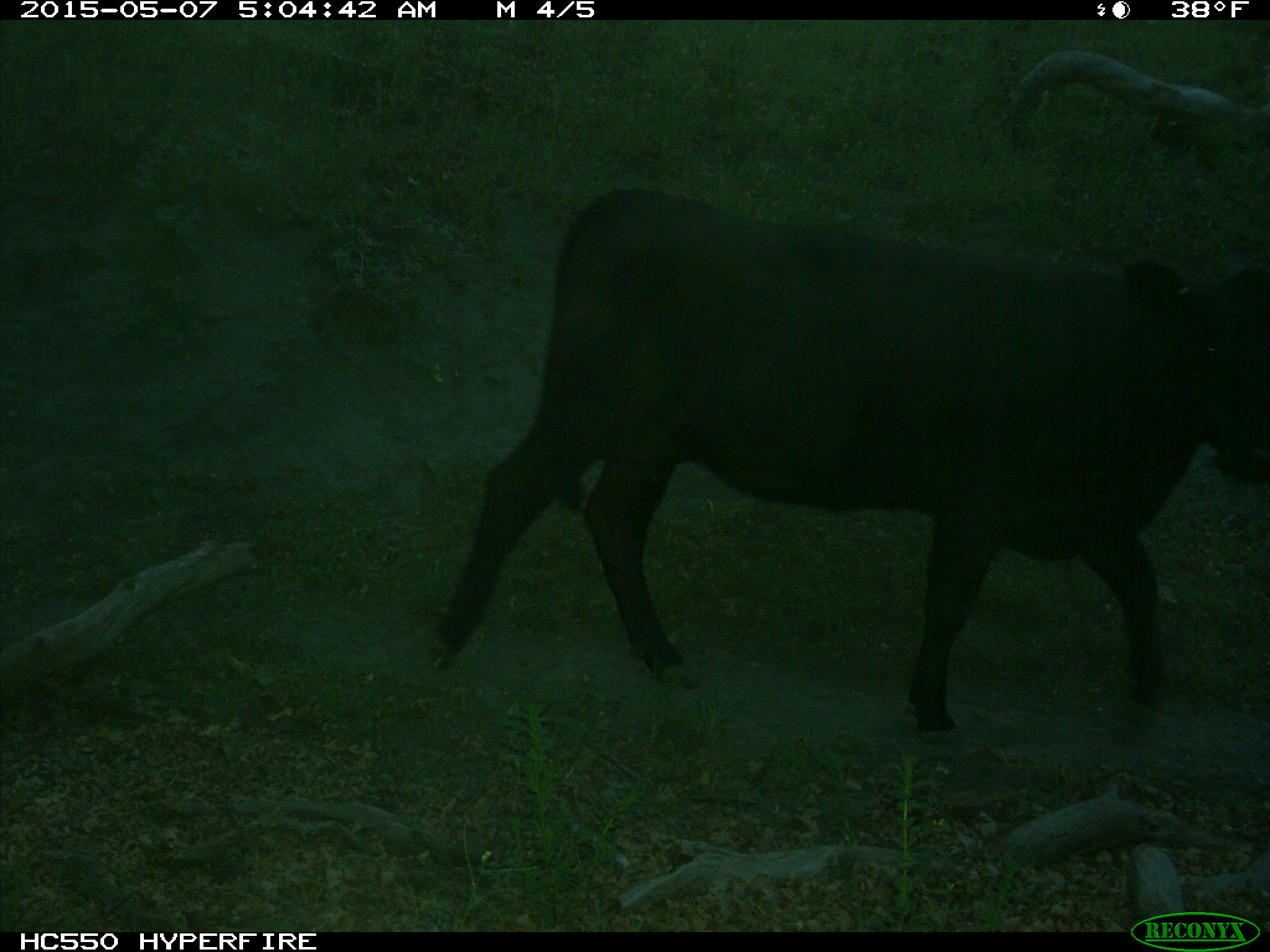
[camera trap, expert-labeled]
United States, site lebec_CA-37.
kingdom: Animalia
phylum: Chordata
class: Mammalia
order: Artiodactyla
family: Bovidae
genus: Bos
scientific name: Bos taurus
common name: domestic cow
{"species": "Bos taurus (domestic cow)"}